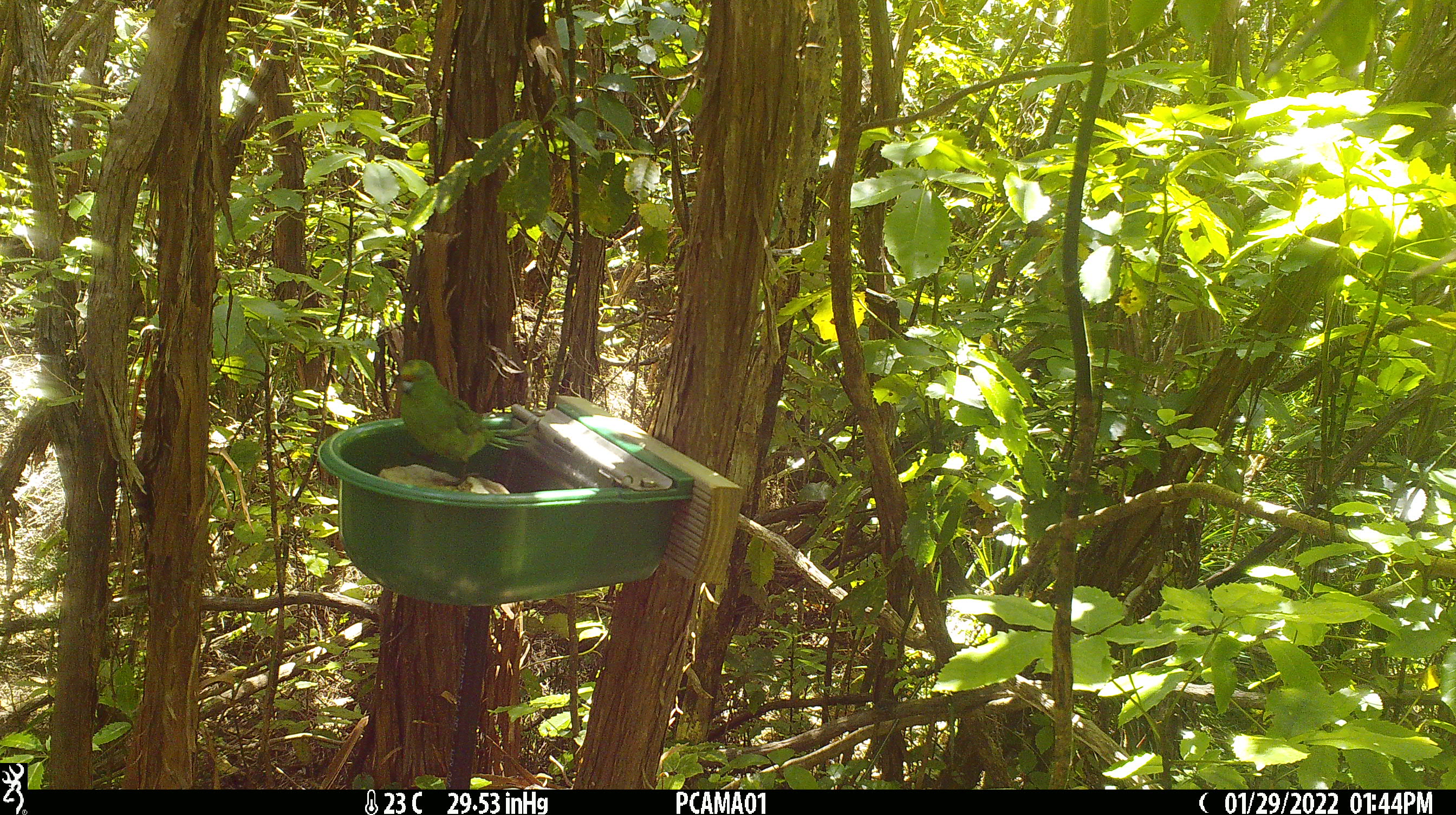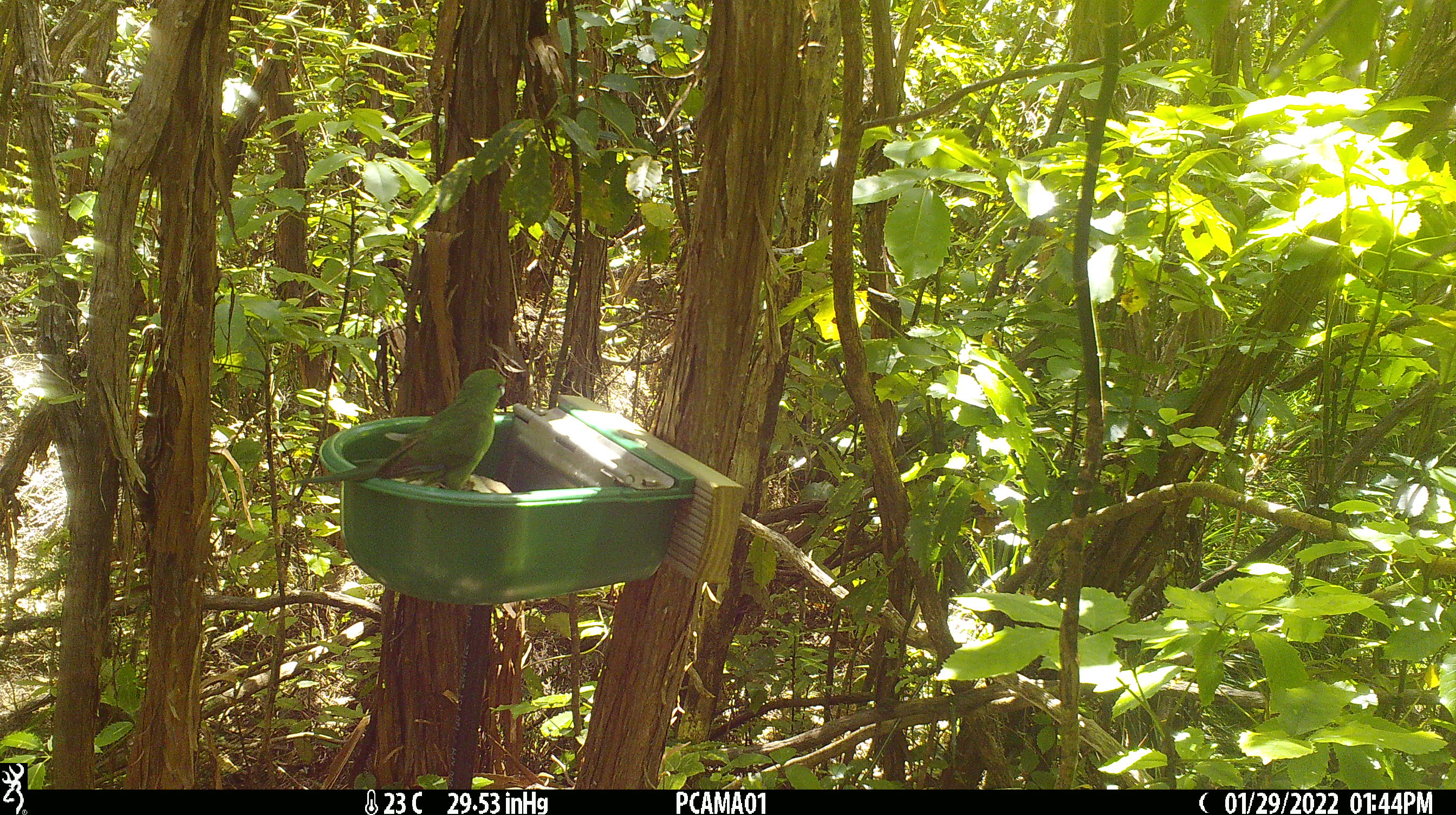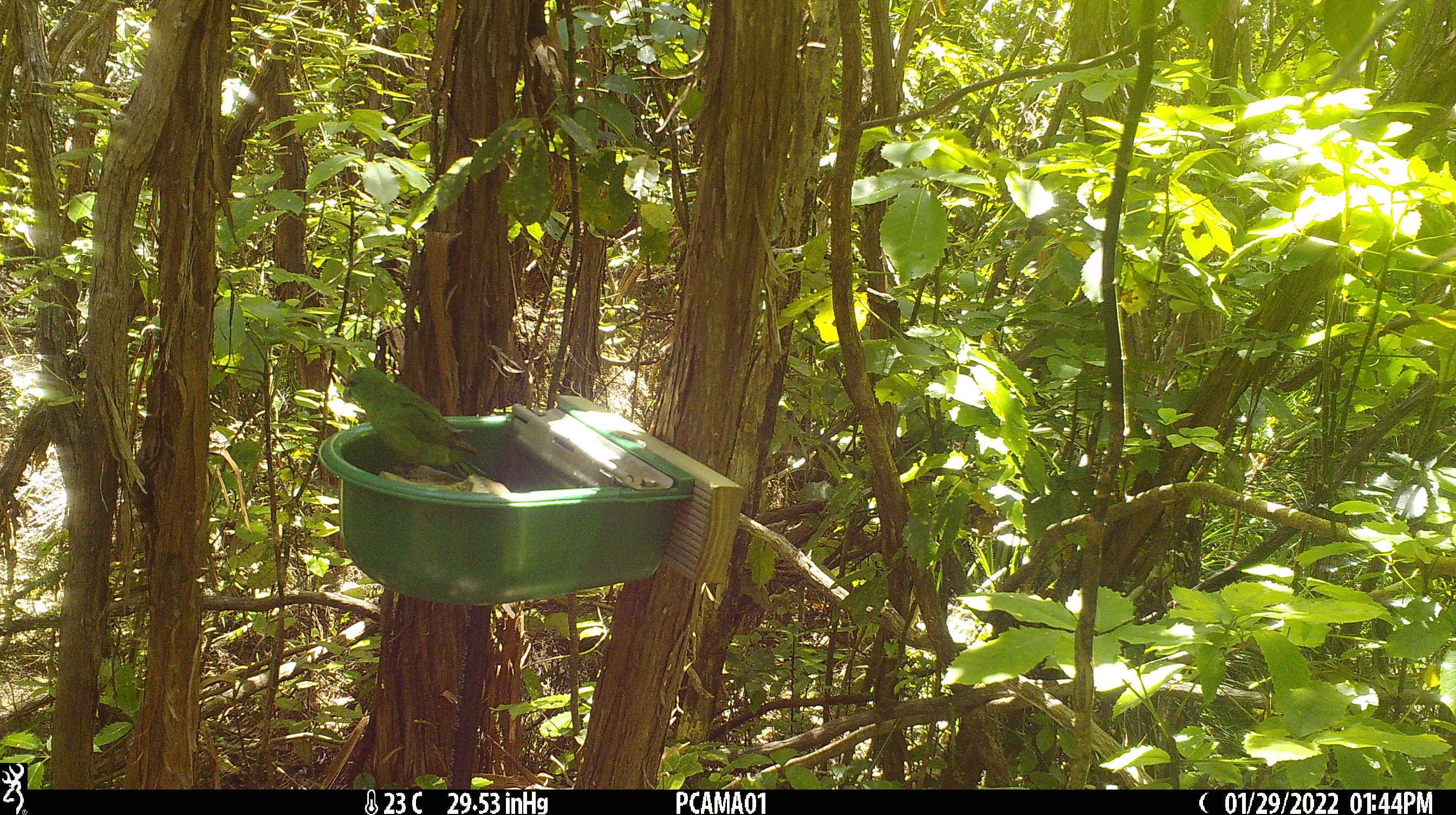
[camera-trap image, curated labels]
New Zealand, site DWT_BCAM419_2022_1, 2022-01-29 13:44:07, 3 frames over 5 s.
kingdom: Animalia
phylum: Chordata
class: Aves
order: Psittaciformes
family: Psittaculidae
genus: Cyanoramphus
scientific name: Cyanoramphus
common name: parakeet